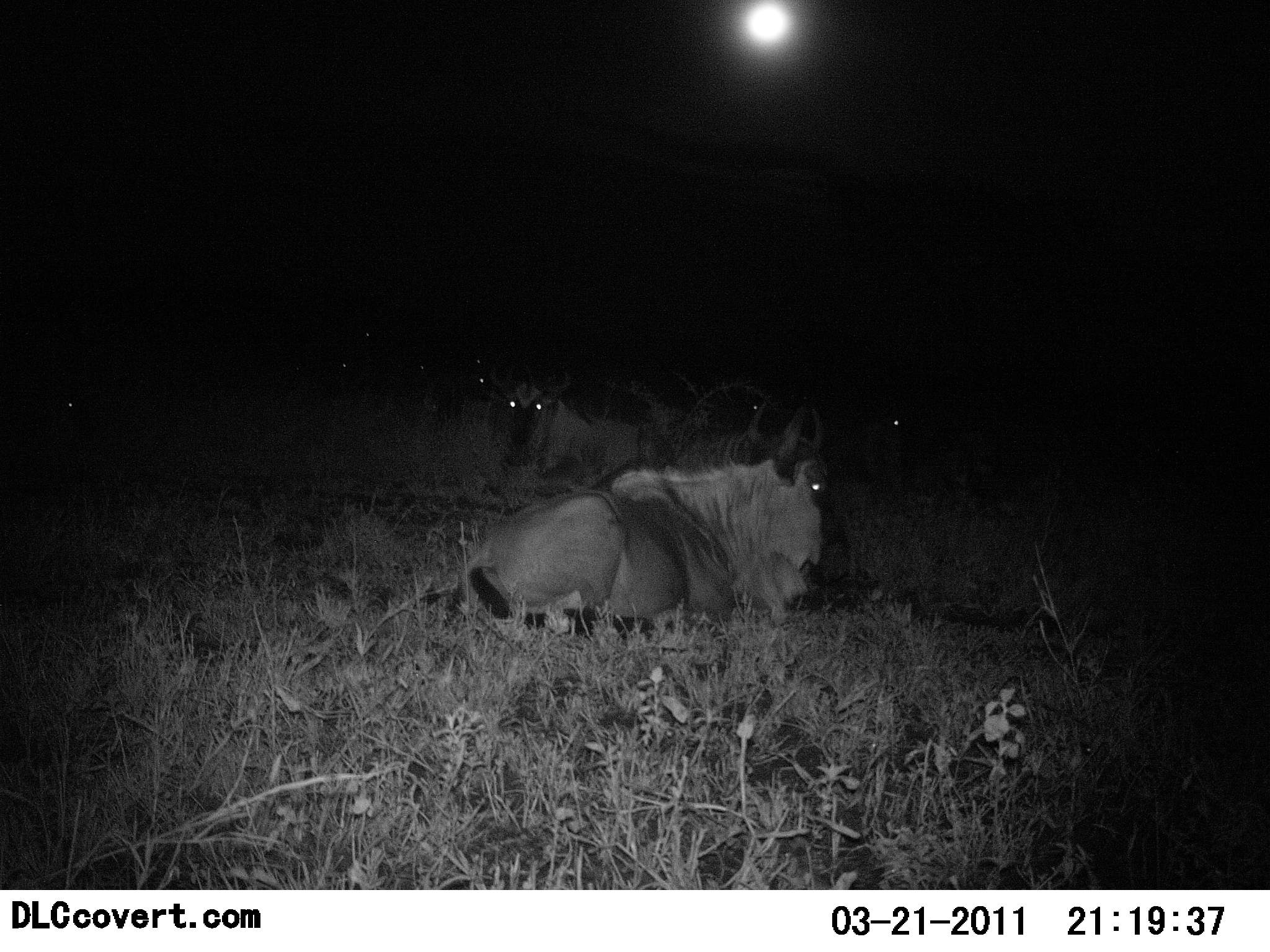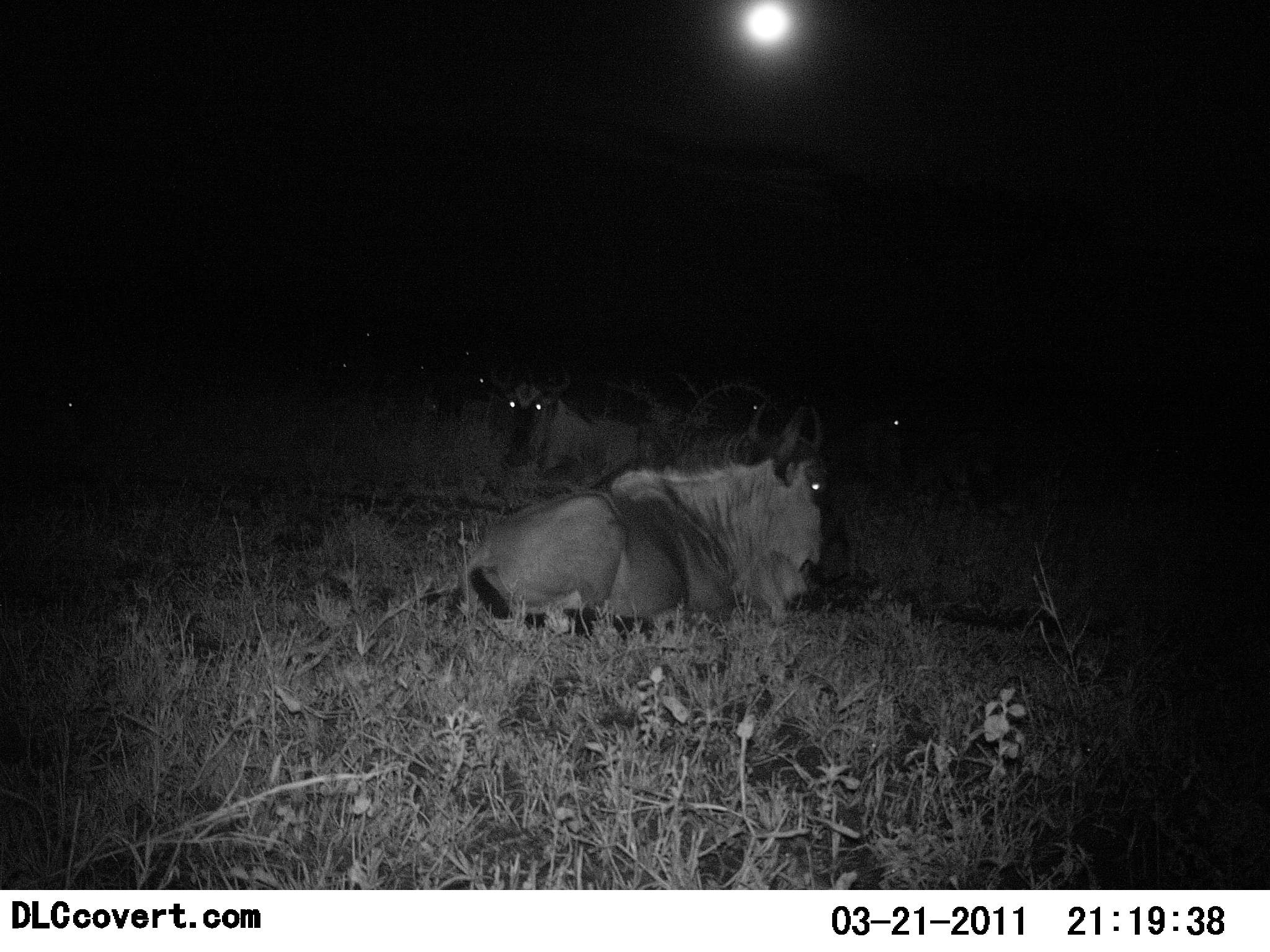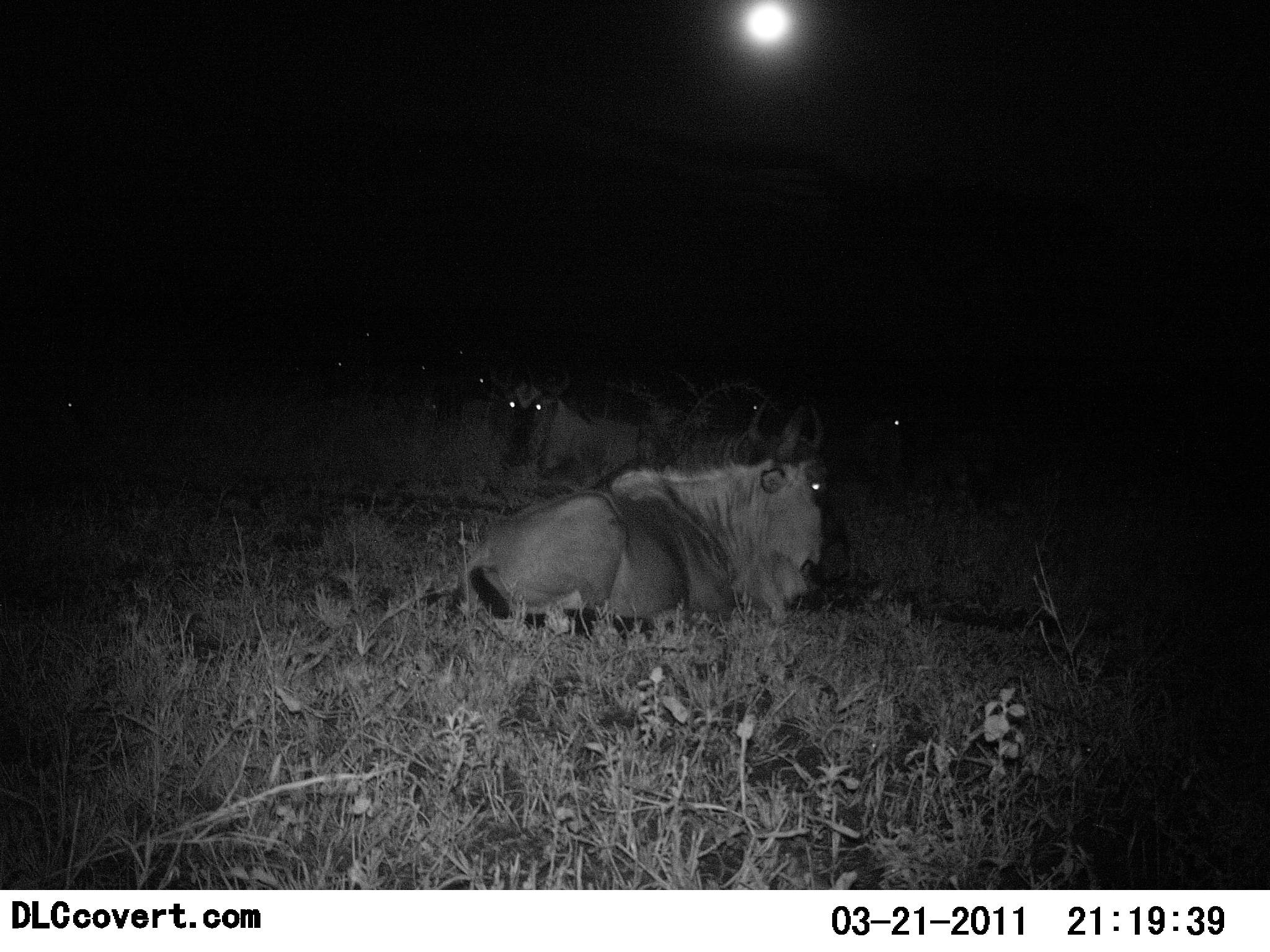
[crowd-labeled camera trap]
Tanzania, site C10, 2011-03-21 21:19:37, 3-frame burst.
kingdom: Animalia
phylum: Chordata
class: Mammalia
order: Artiodactyla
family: Bovidae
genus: Connochaetes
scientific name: Connochaetes taurinus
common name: blue wildebeest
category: wildebeest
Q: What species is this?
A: Wildebeest (blue wildebeest) (Connochaetes taurinus).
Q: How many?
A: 9.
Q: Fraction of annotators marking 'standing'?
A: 8%.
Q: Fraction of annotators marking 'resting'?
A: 100%.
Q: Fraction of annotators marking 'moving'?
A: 0%.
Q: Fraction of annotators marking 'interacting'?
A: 0%.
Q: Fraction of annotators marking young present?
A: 0%.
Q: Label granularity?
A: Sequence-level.